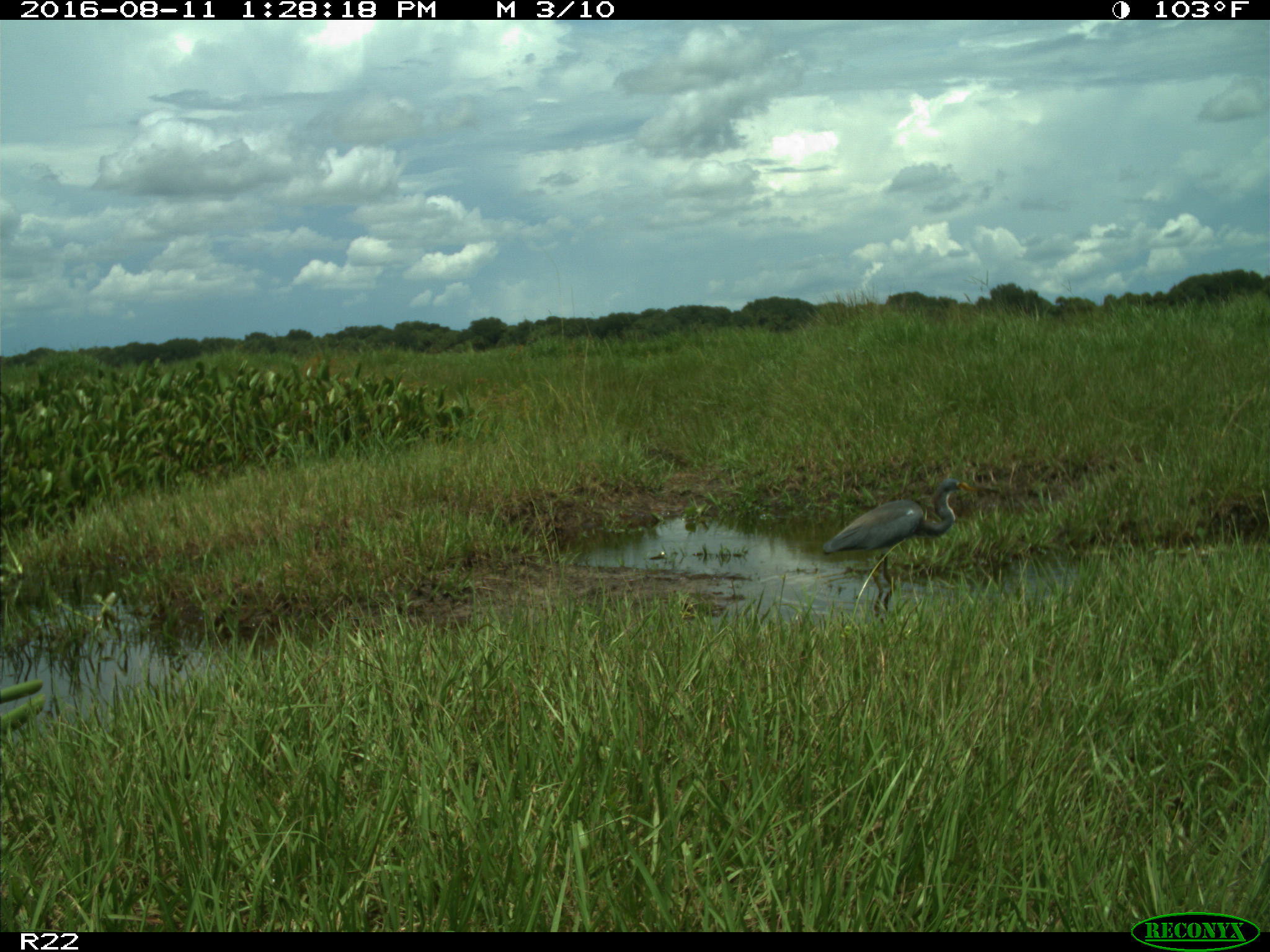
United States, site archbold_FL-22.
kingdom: Animalia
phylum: Chordata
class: Aves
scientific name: Aves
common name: birds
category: unidentified bird